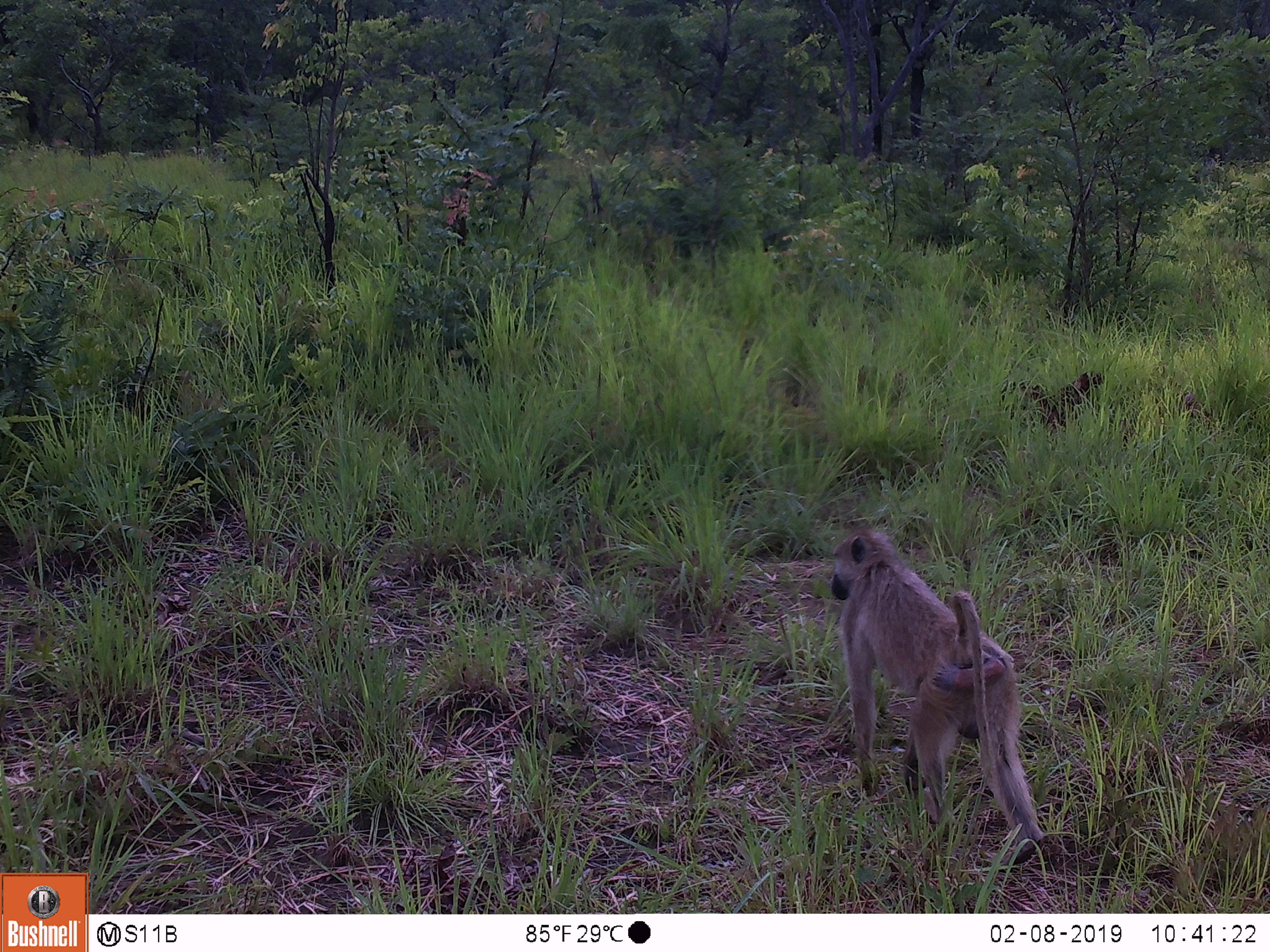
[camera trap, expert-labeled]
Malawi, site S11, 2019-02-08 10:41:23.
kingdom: Animalia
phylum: Chordata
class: Mammalia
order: Primates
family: Cercopithecidae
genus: Papio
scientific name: Papio cynocephalus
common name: yellow baboon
Yellow baboon (Papio cynocephalus), count 1.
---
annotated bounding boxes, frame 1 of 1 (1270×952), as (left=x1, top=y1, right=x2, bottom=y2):
yellow baboon: (left=814, top=511, right=1040, bottom=869)